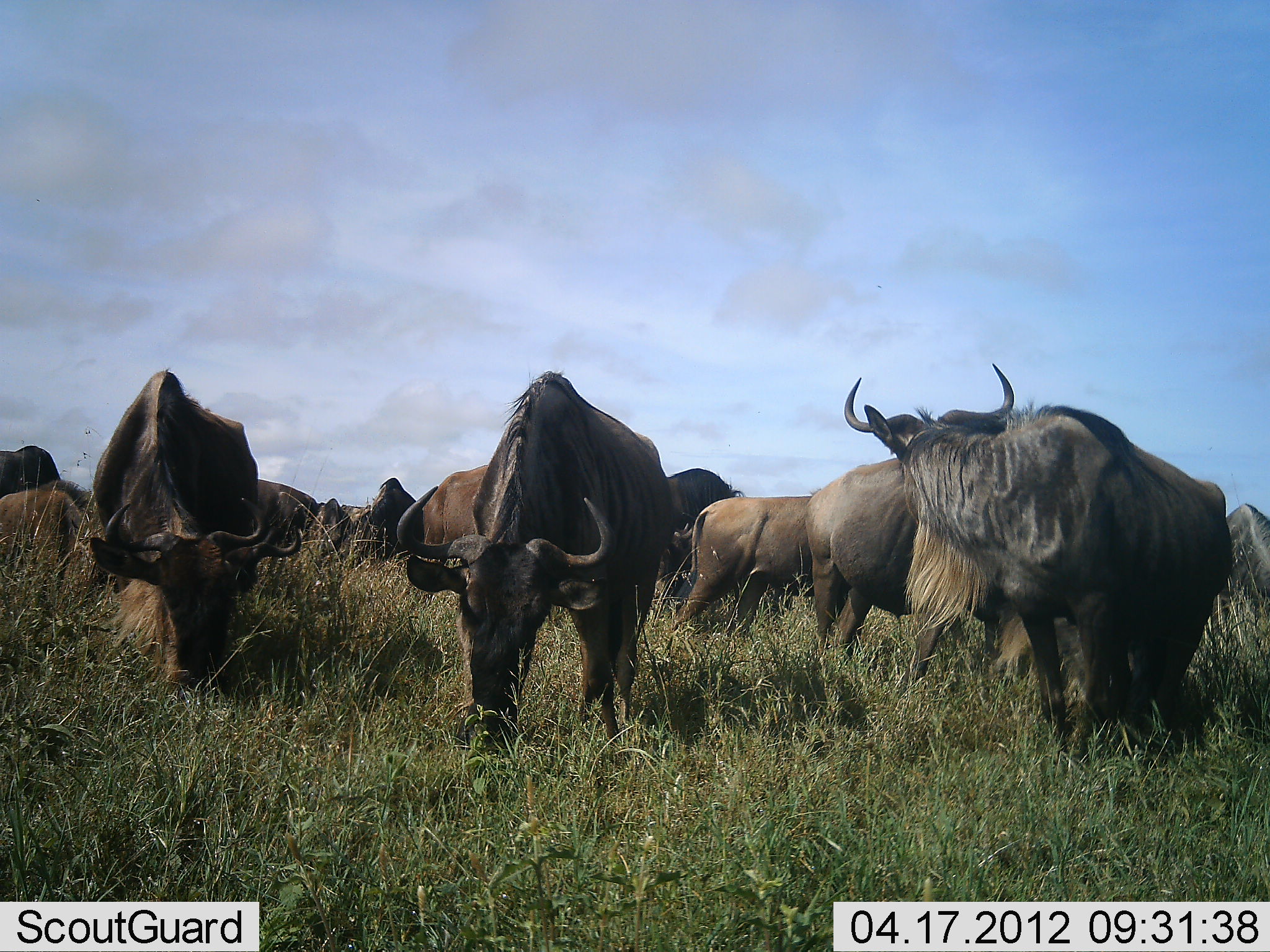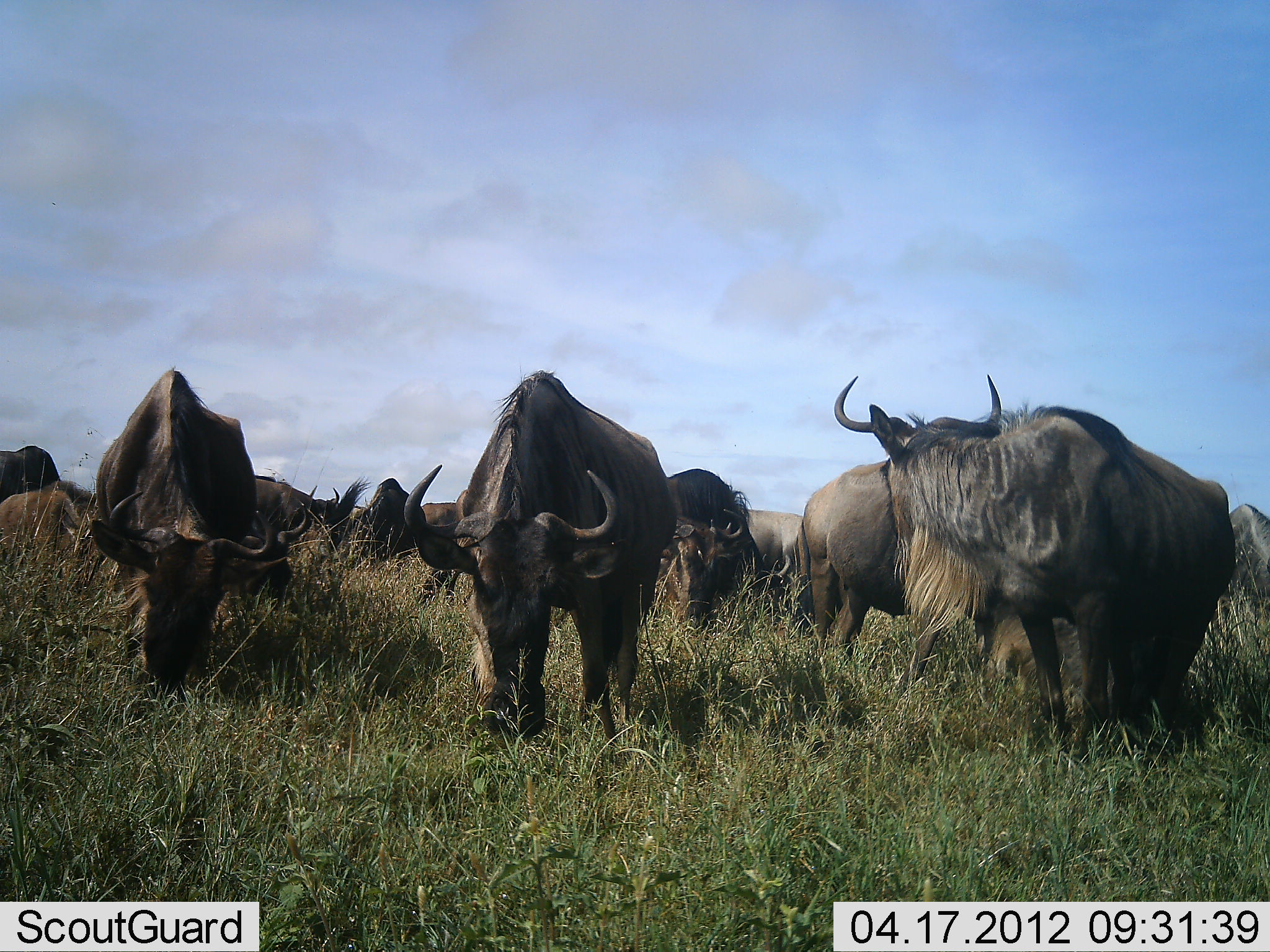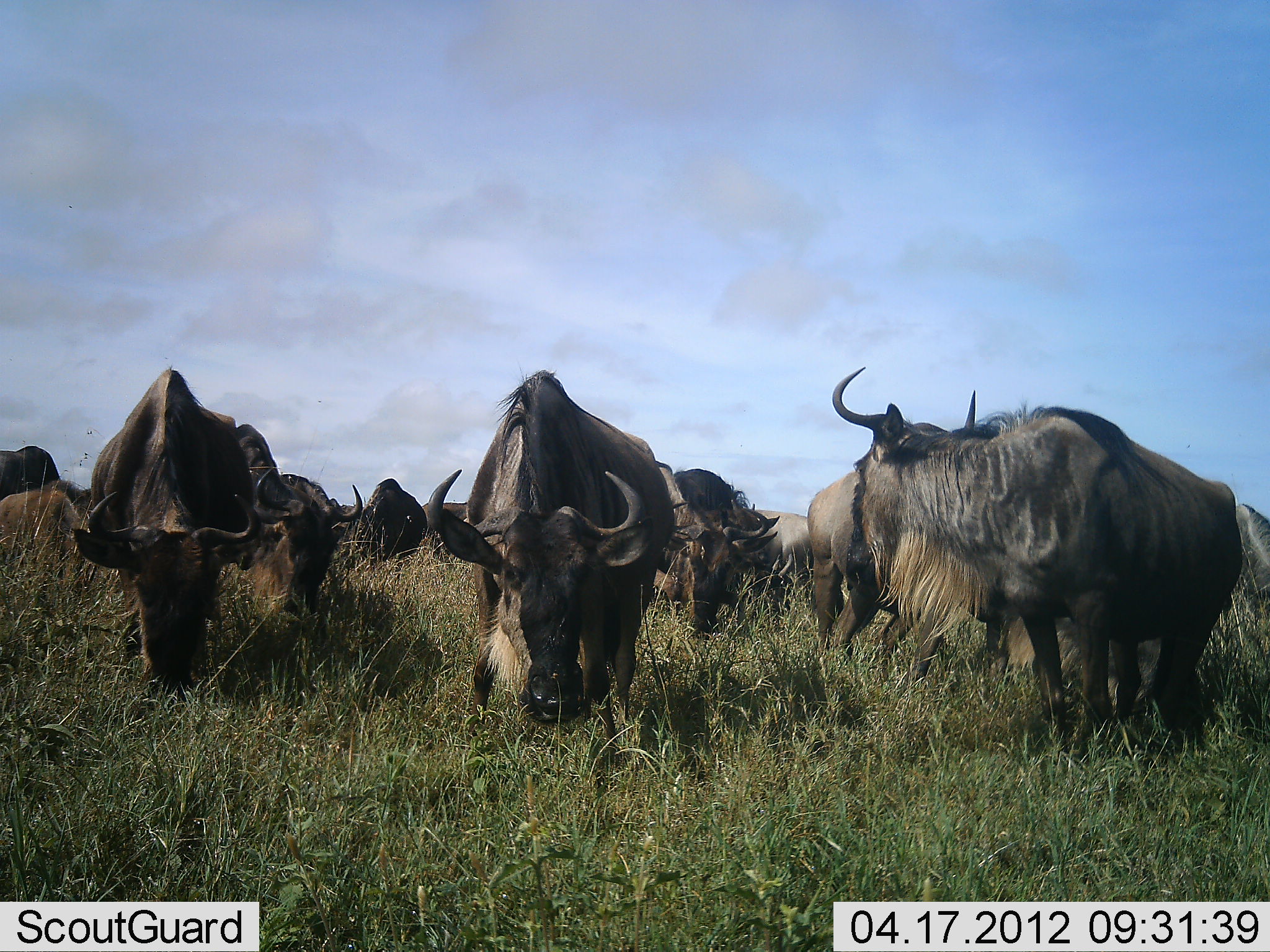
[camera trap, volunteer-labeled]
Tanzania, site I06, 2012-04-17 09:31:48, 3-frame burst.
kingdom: Animalia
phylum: Chordata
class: Mammalia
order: Artiodactyla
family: Bovidae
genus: Connochaetes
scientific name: Connochaetes taurinus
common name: blue wildebeest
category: wildebeest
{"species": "wildebeest (blue wildebeest) (Connochaetes taurinus)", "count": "11-50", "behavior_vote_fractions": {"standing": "69%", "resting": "6%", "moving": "31%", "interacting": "0%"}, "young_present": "6%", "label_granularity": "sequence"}